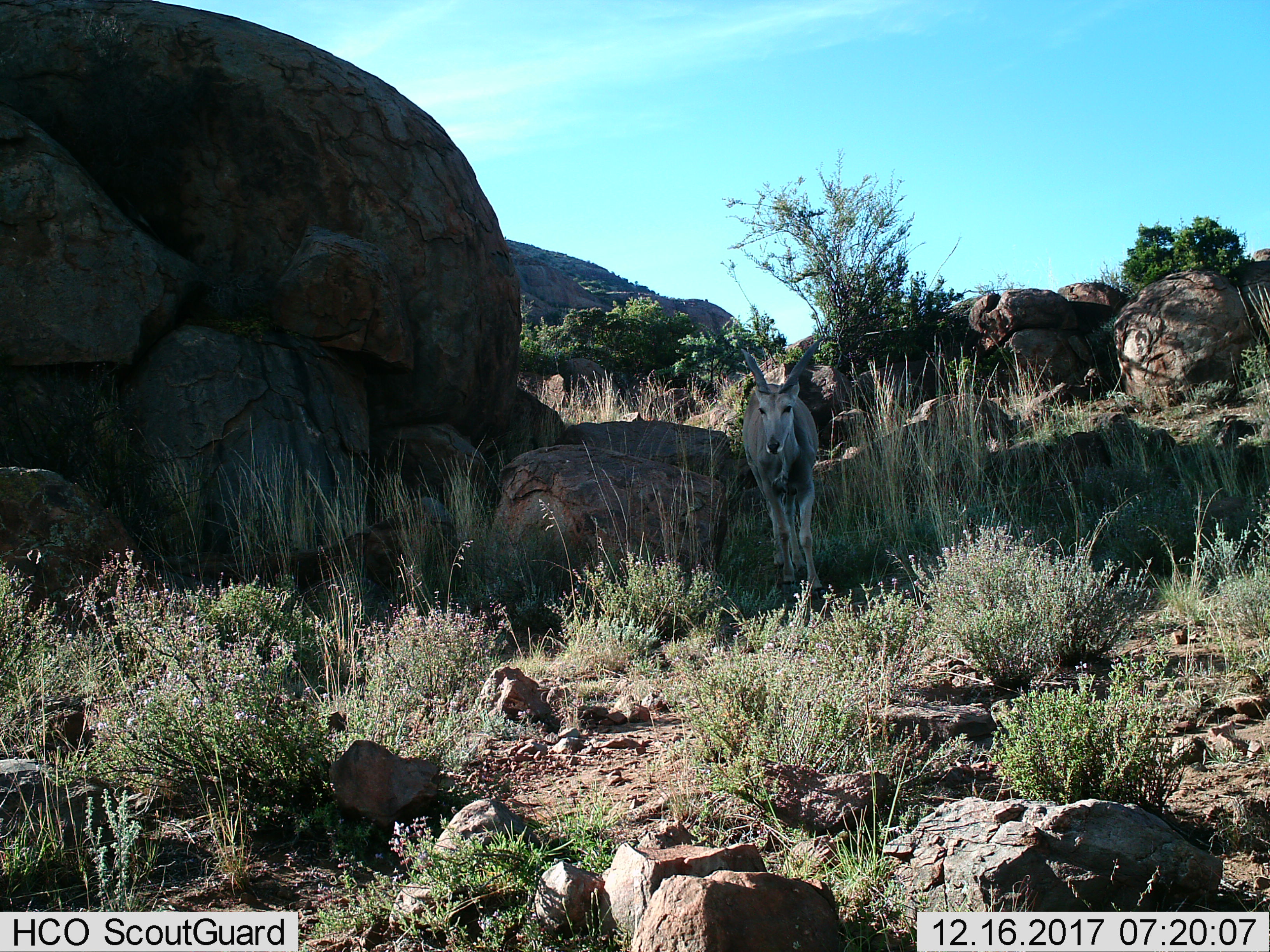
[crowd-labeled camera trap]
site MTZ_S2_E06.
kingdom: Animalia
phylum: Chordata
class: Mammalia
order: Artiodactyla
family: Bovidae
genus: Tragelaphus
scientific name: Tragelaphus oryx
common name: eland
Eland (Tragelaphus oryx), count 1. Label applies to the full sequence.